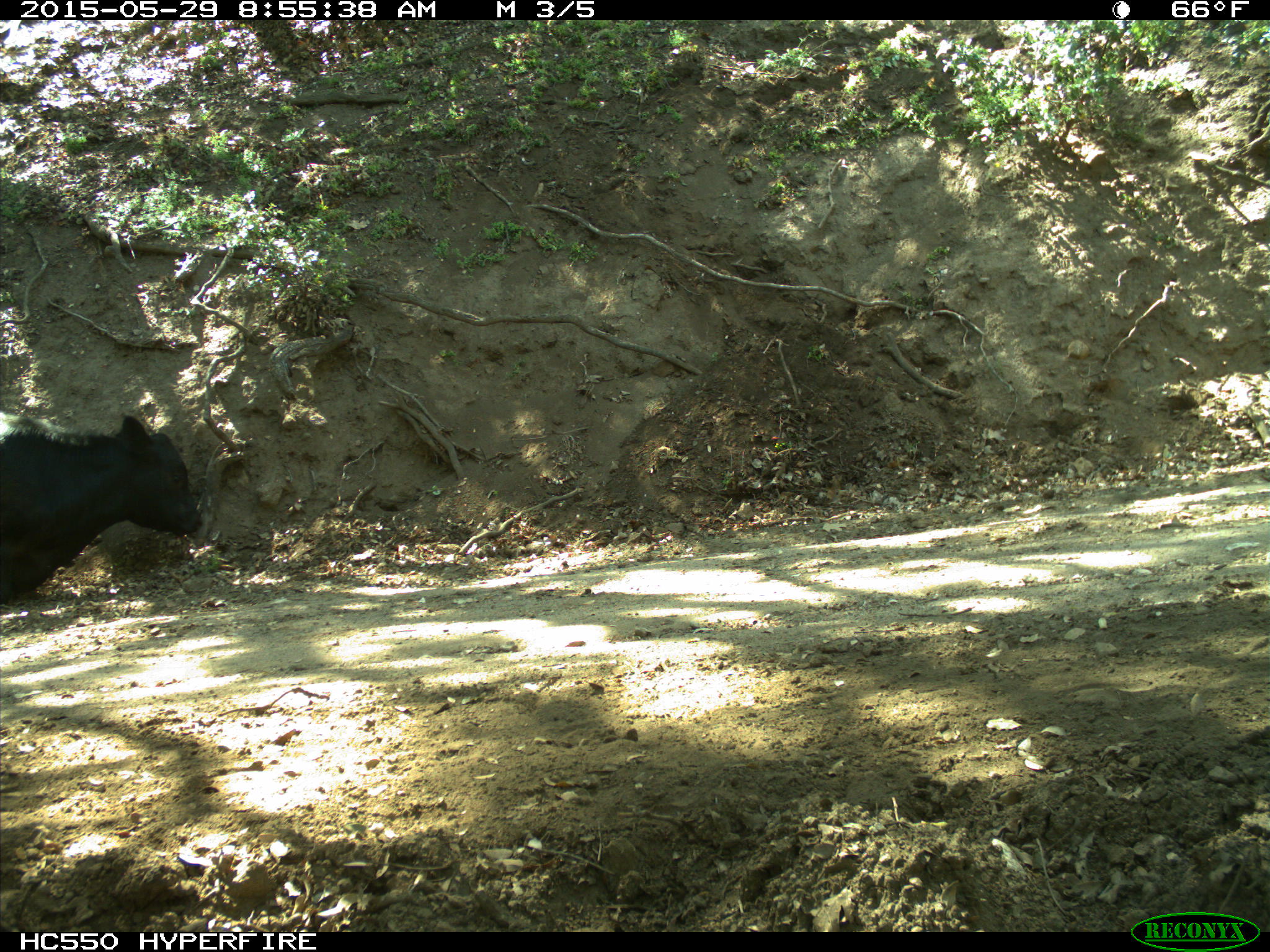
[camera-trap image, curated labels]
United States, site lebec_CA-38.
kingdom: Animalia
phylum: Chordata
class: Mammalia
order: Artiodactyla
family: Bovidae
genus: Bos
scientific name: Bos taurus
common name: domestic cow